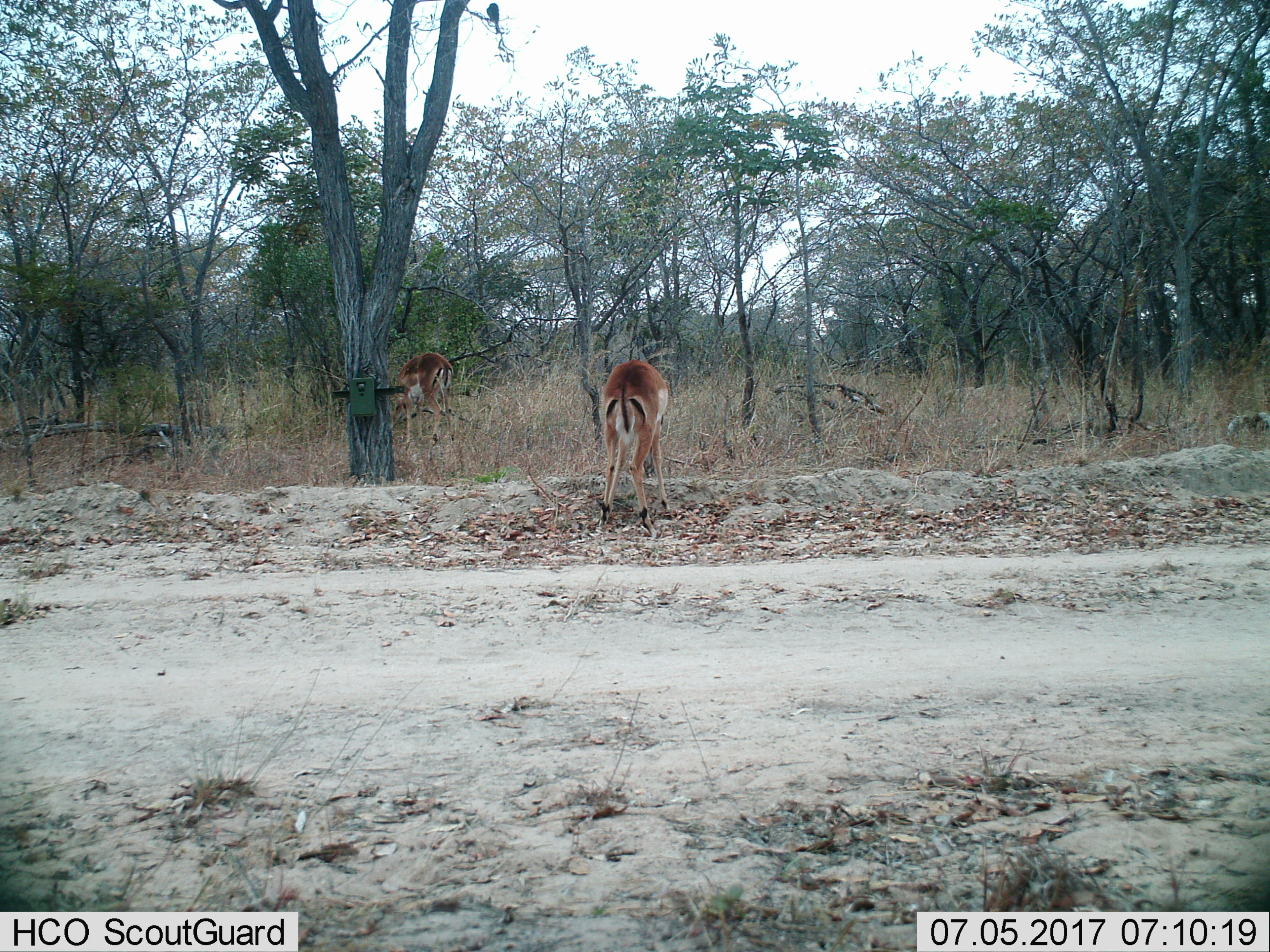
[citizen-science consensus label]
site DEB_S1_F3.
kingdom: Animalia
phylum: Chordata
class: Mammalia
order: Artiodactyla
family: Bovidae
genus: Aepyceros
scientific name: Aepyceros melampus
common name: impala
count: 2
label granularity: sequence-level